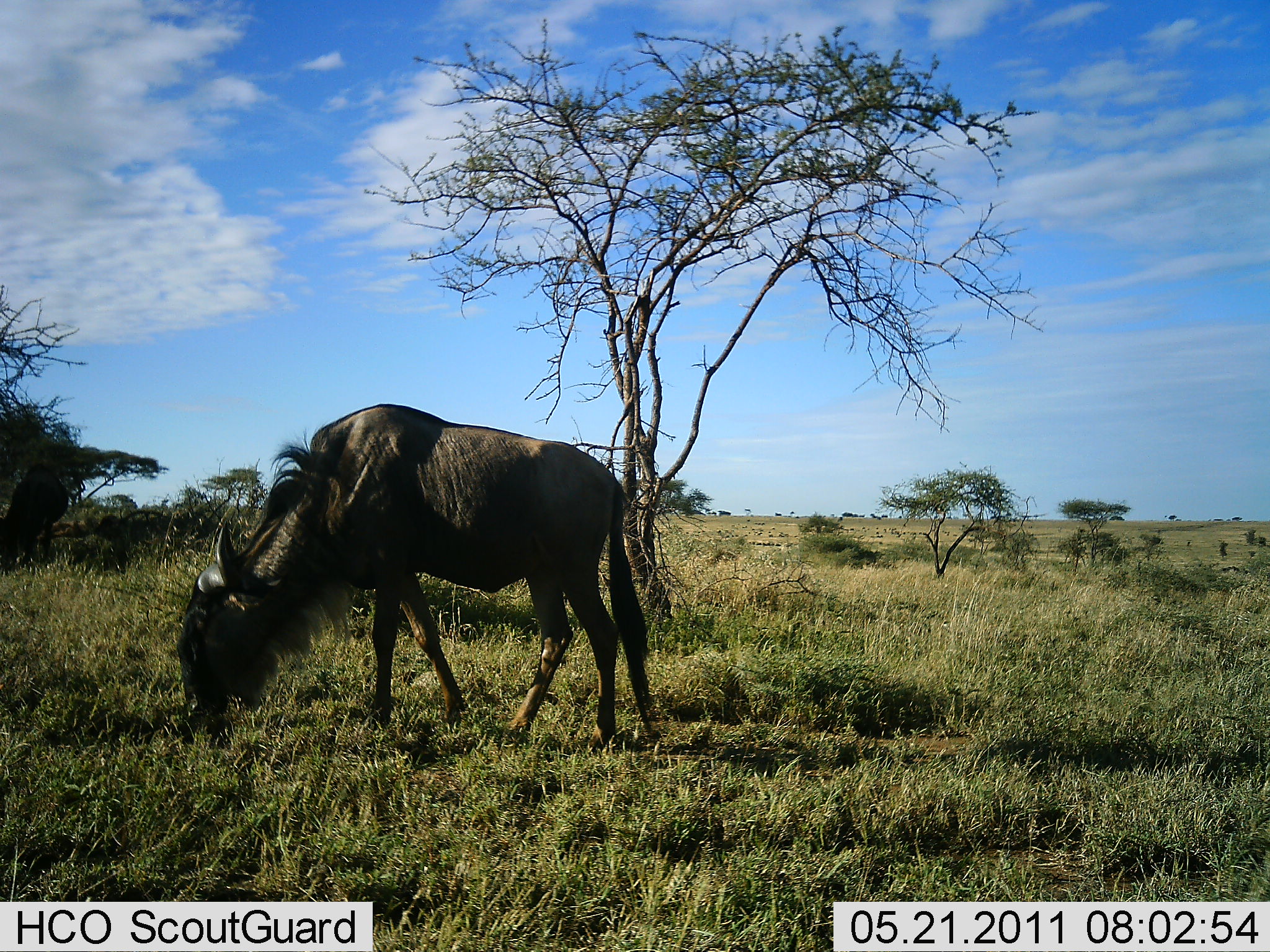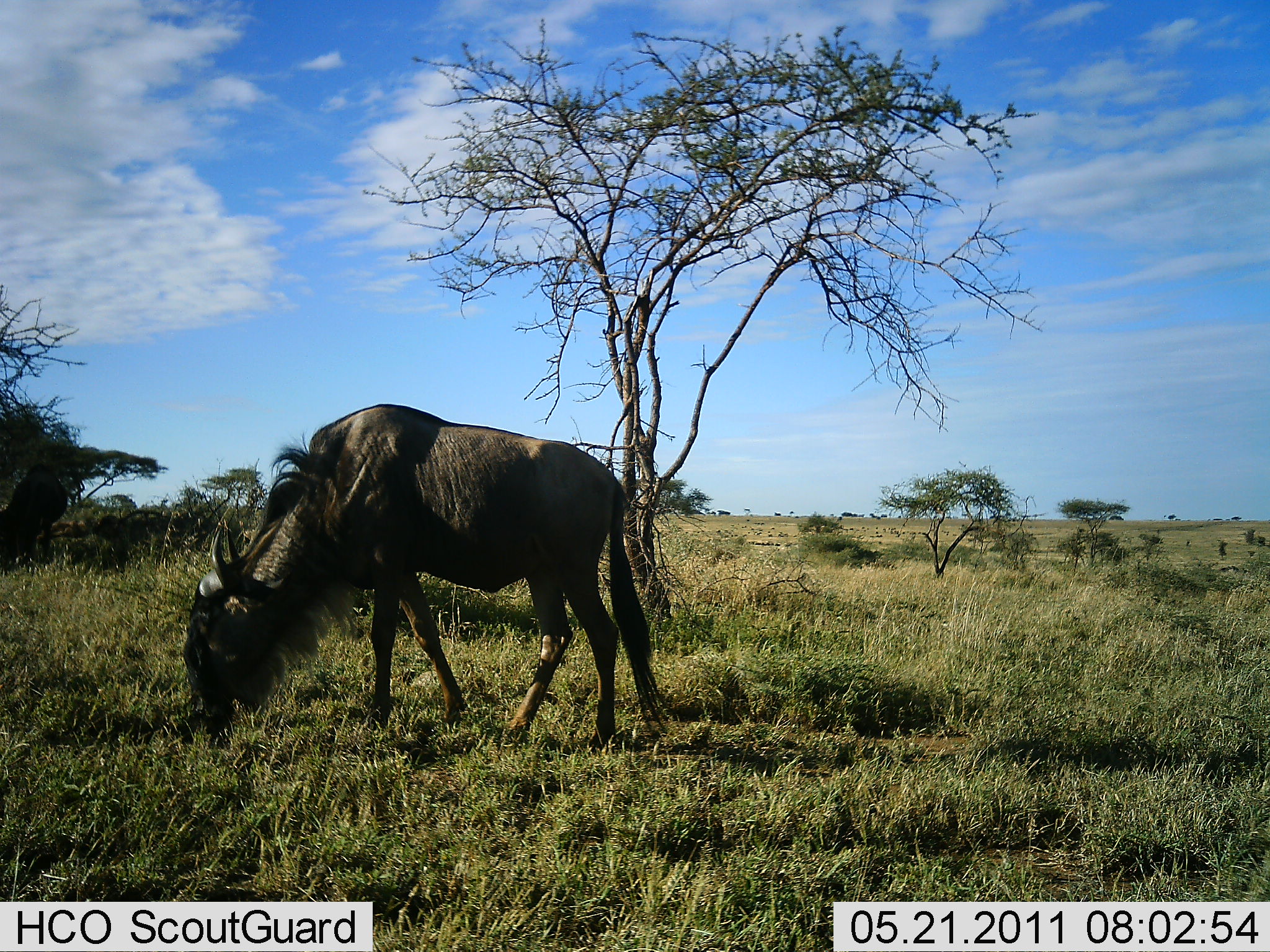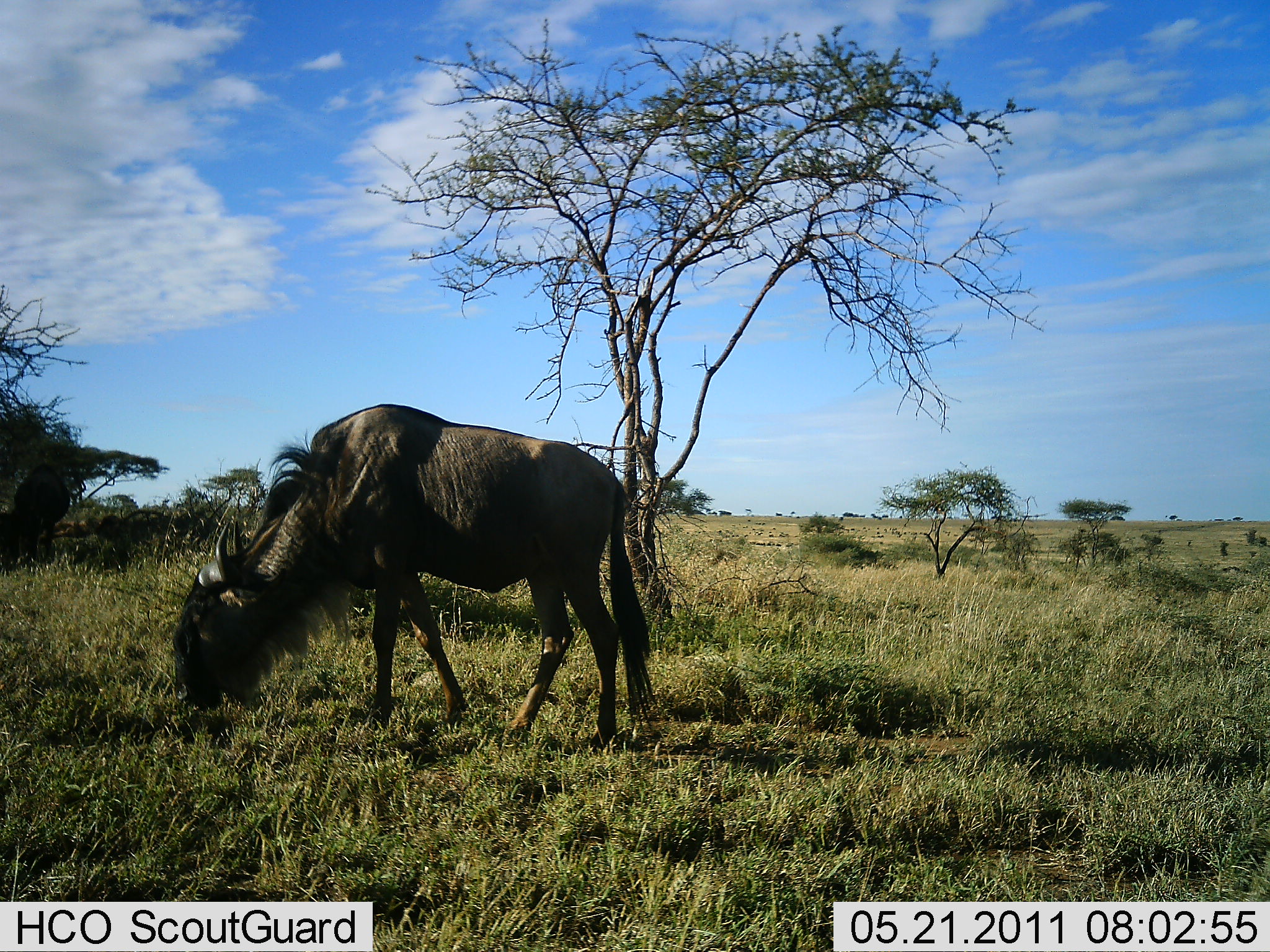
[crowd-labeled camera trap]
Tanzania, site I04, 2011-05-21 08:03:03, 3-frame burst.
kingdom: Animalia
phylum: Chordata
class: Mammalia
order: Artiodactyla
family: Bovidae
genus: Connochaetes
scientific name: Connochaetes taurinus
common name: blue wildebeest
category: wildebeest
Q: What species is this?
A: Wildebeest (blue wildebeest) (Connochaetes taurinus).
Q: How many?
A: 1.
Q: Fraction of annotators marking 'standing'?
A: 0%.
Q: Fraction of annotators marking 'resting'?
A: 0%.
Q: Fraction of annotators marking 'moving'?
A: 8%.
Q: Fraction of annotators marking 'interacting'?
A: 0%.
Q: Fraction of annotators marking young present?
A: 0%.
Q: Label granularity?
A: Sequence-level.